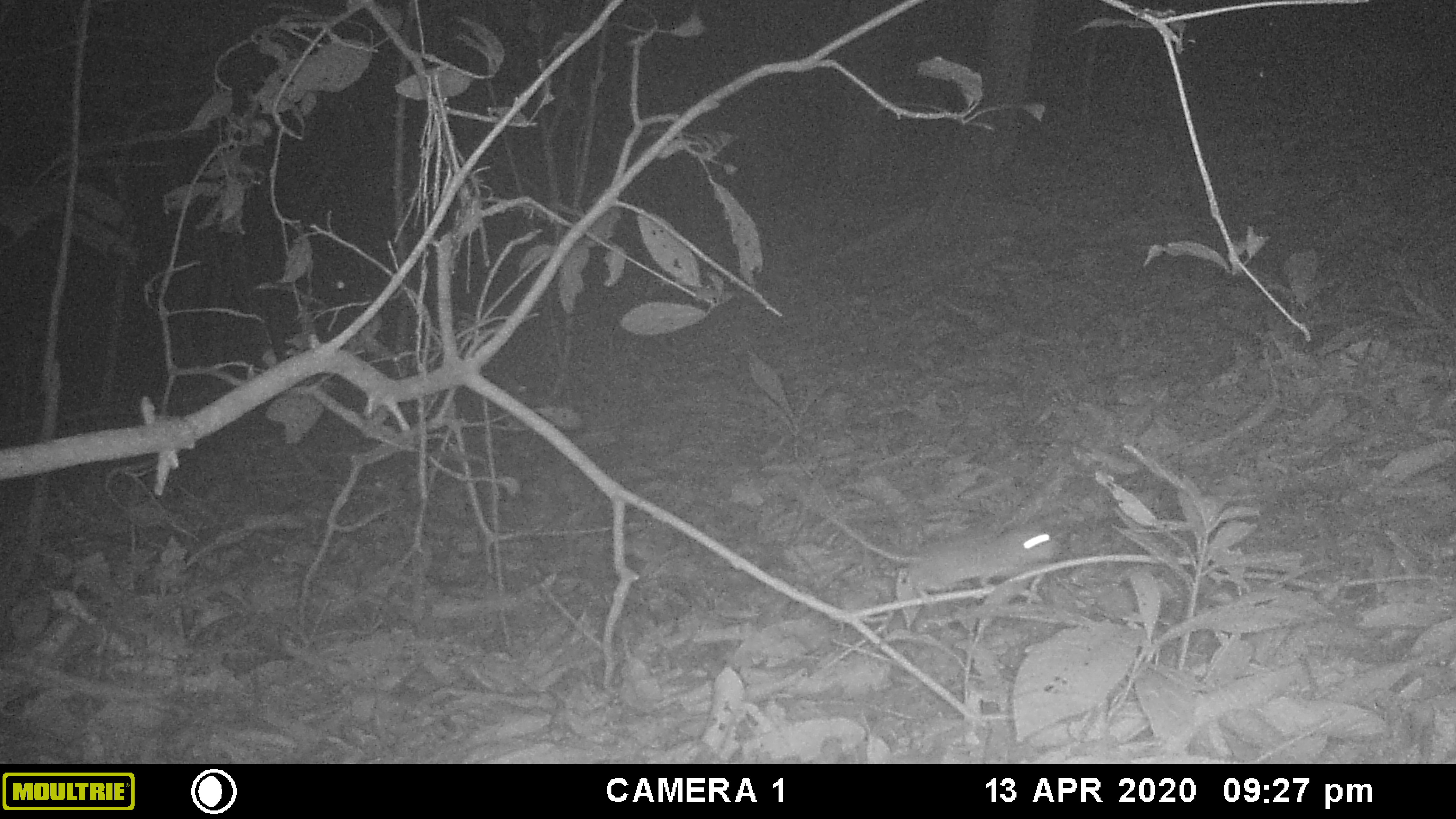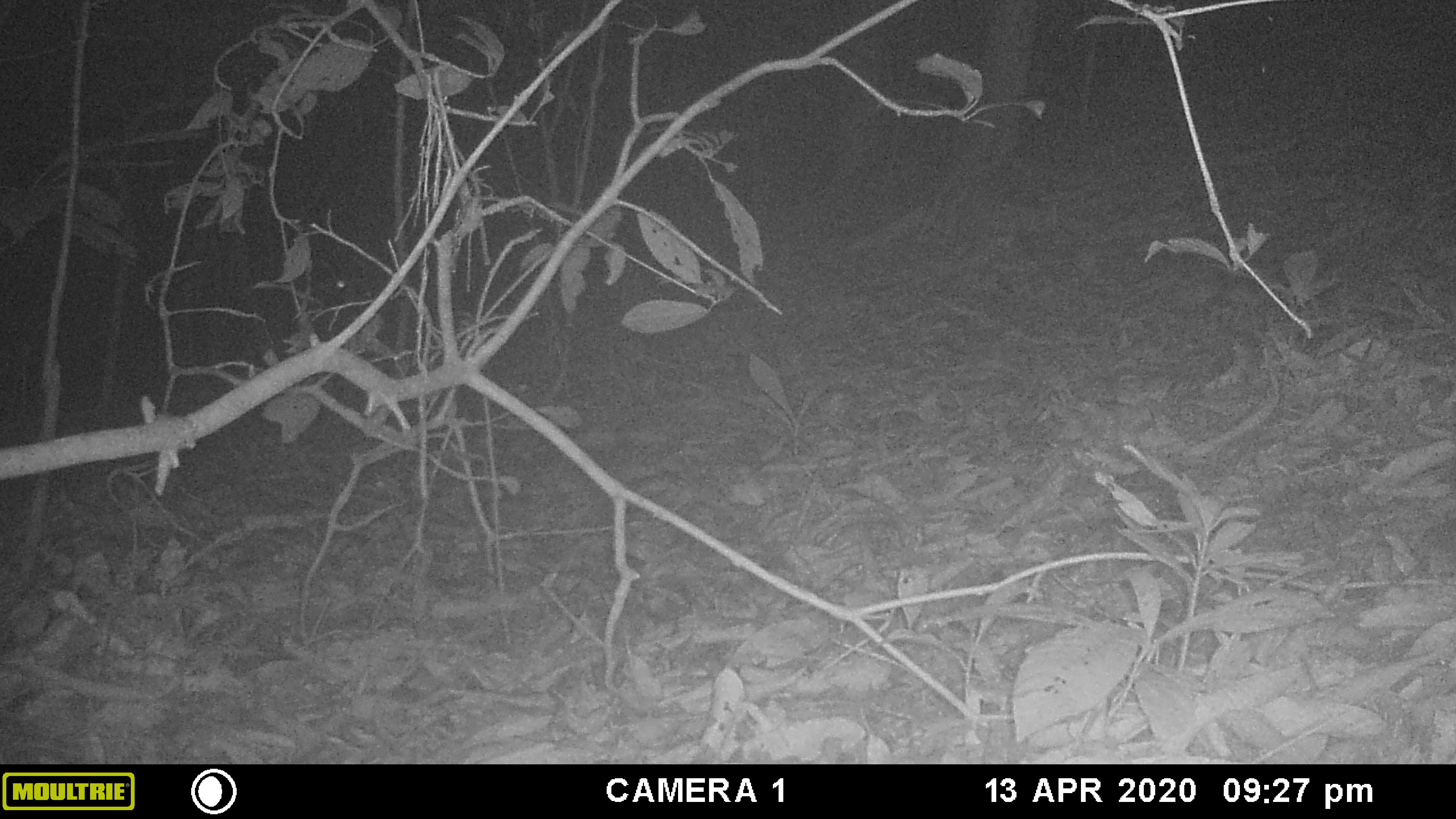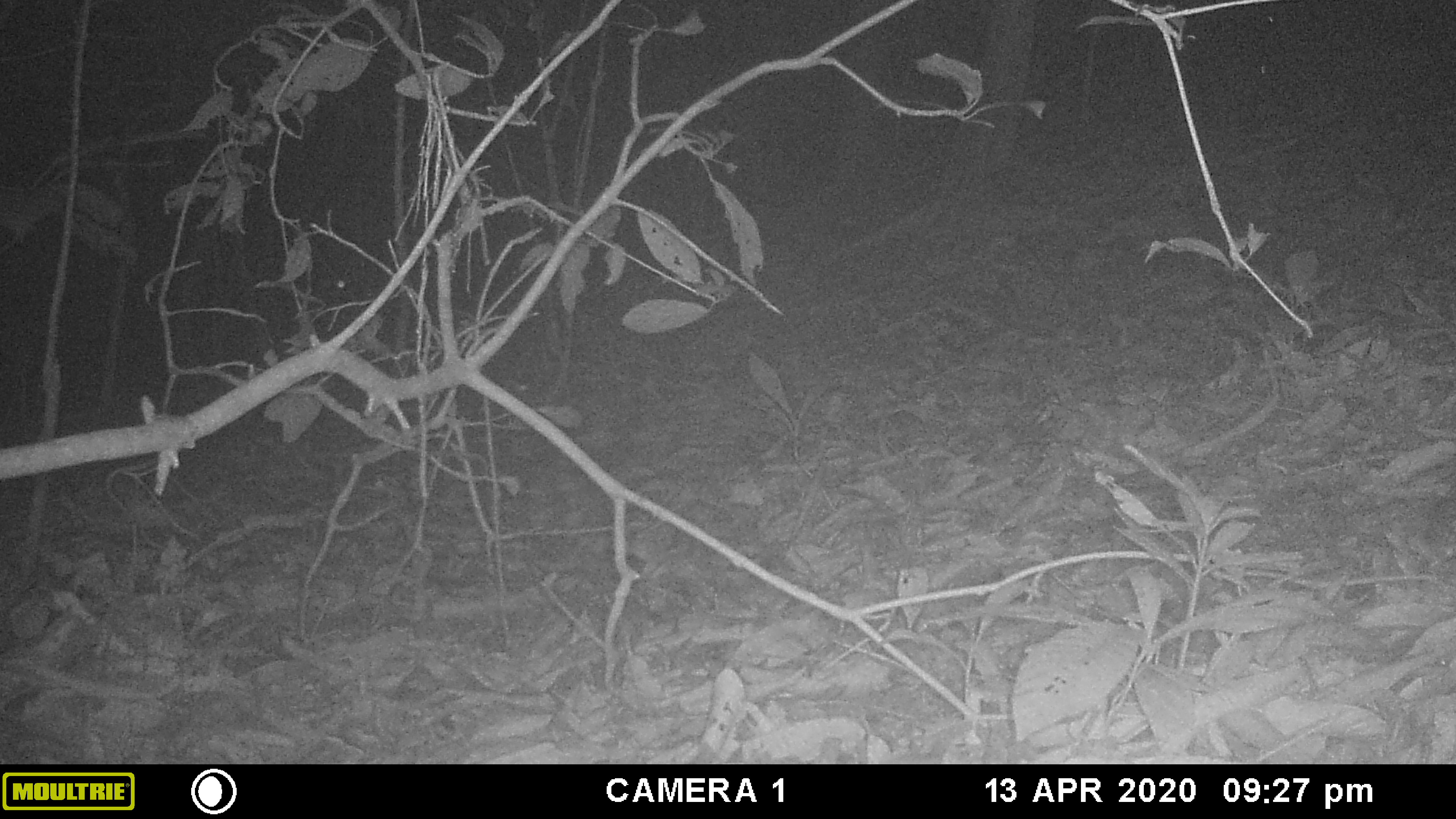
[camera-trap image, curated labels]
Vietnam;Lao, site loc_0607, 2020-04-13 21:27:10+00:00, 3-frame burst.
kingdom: Animalia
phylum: Chordata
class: Mammalia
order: Rodentia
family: Muridae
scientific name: Muridae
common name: old-world mice and rats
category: unidentified murid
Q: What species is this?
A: Unidentified murid (old-world mice and rats) (Muridae).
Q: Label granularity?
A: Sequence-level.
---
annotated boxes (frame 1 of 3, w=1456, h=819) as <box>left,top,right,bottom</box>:
unidentified murid: <box>818,507,1064,611</box>